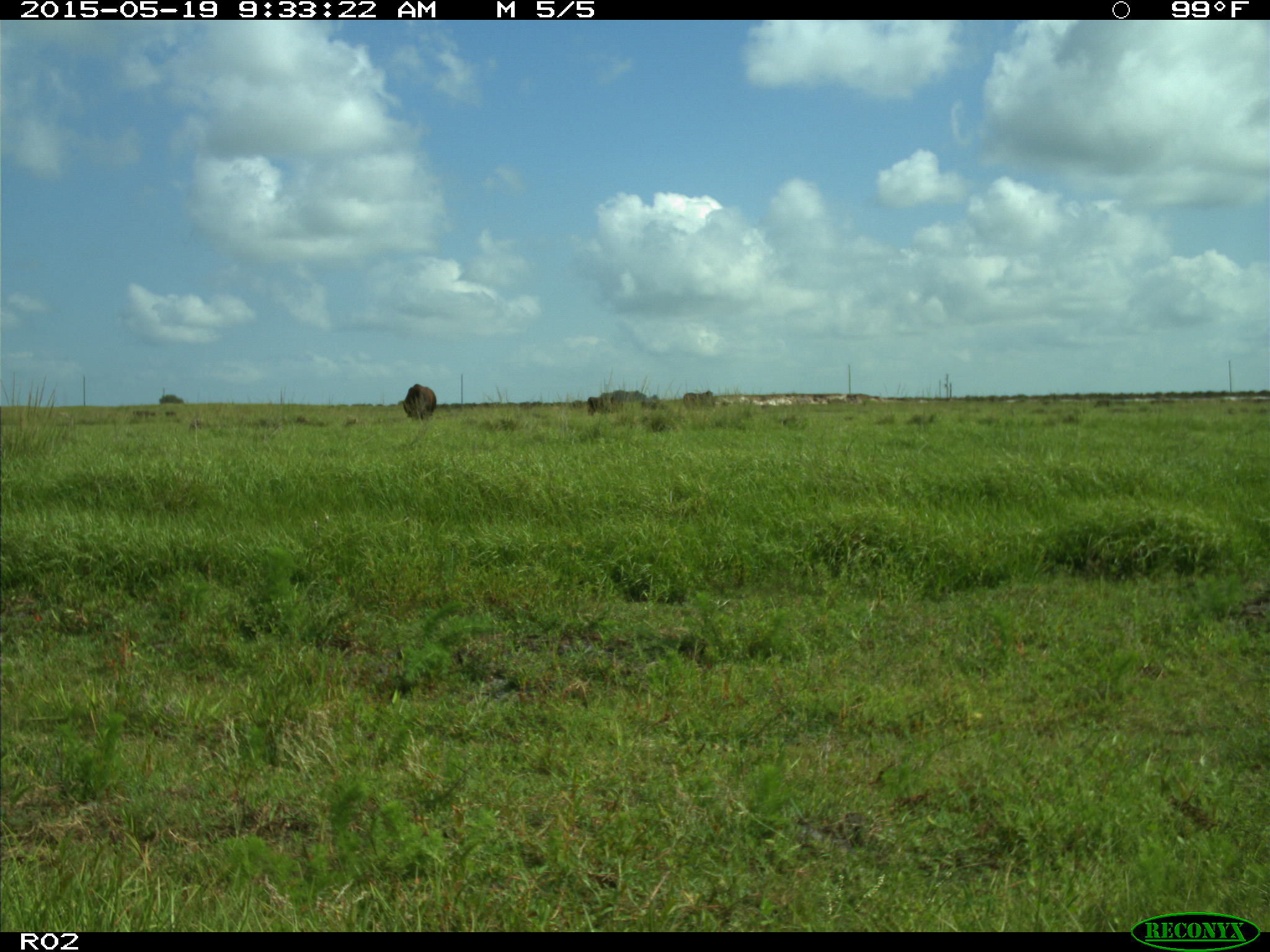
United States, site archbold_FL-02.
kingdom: Animalia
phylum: Chordata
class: Mammalia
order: Artiodactyla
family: Bovidae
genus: Bos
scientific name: Bos taurus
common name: domestic cow